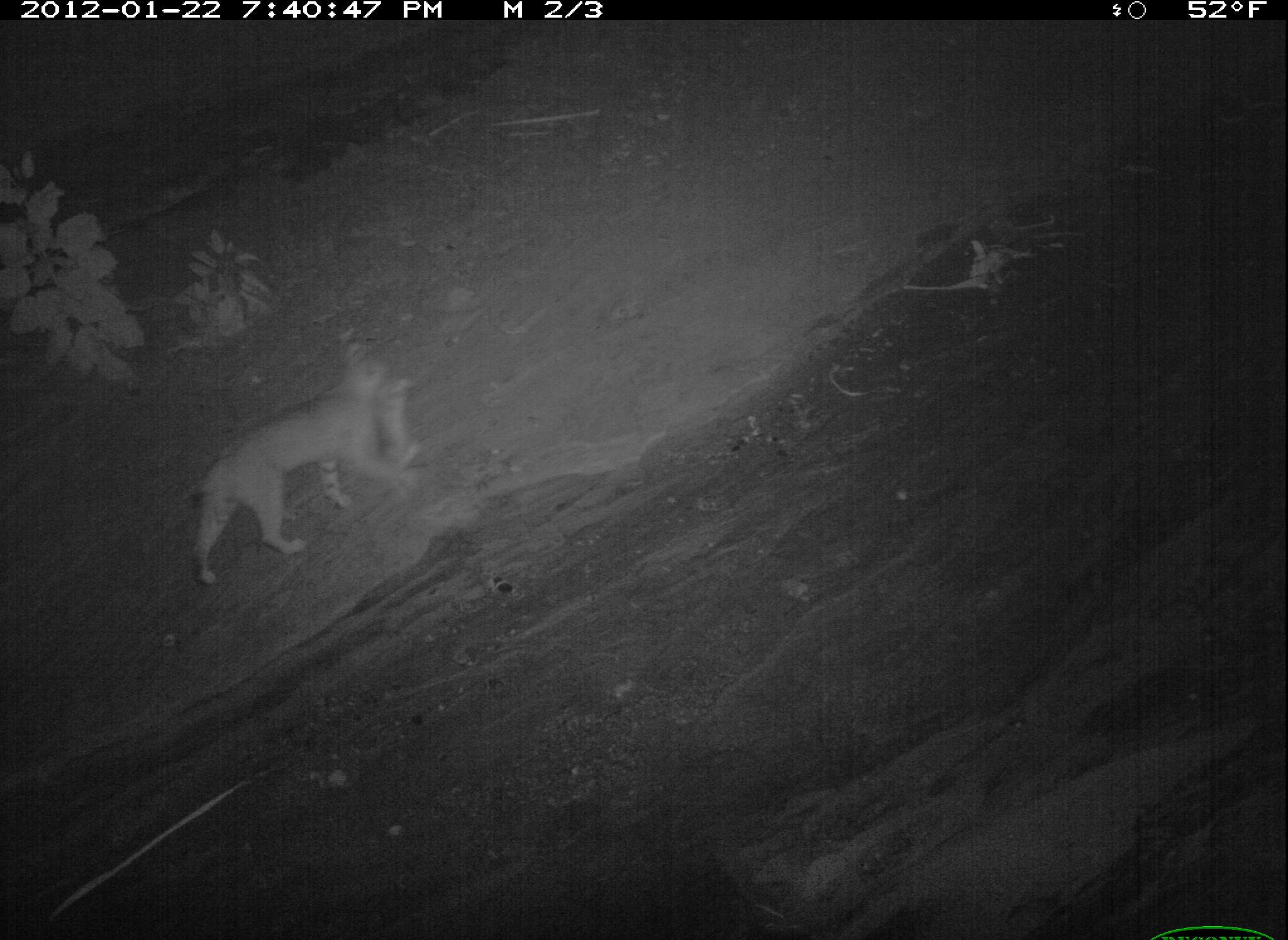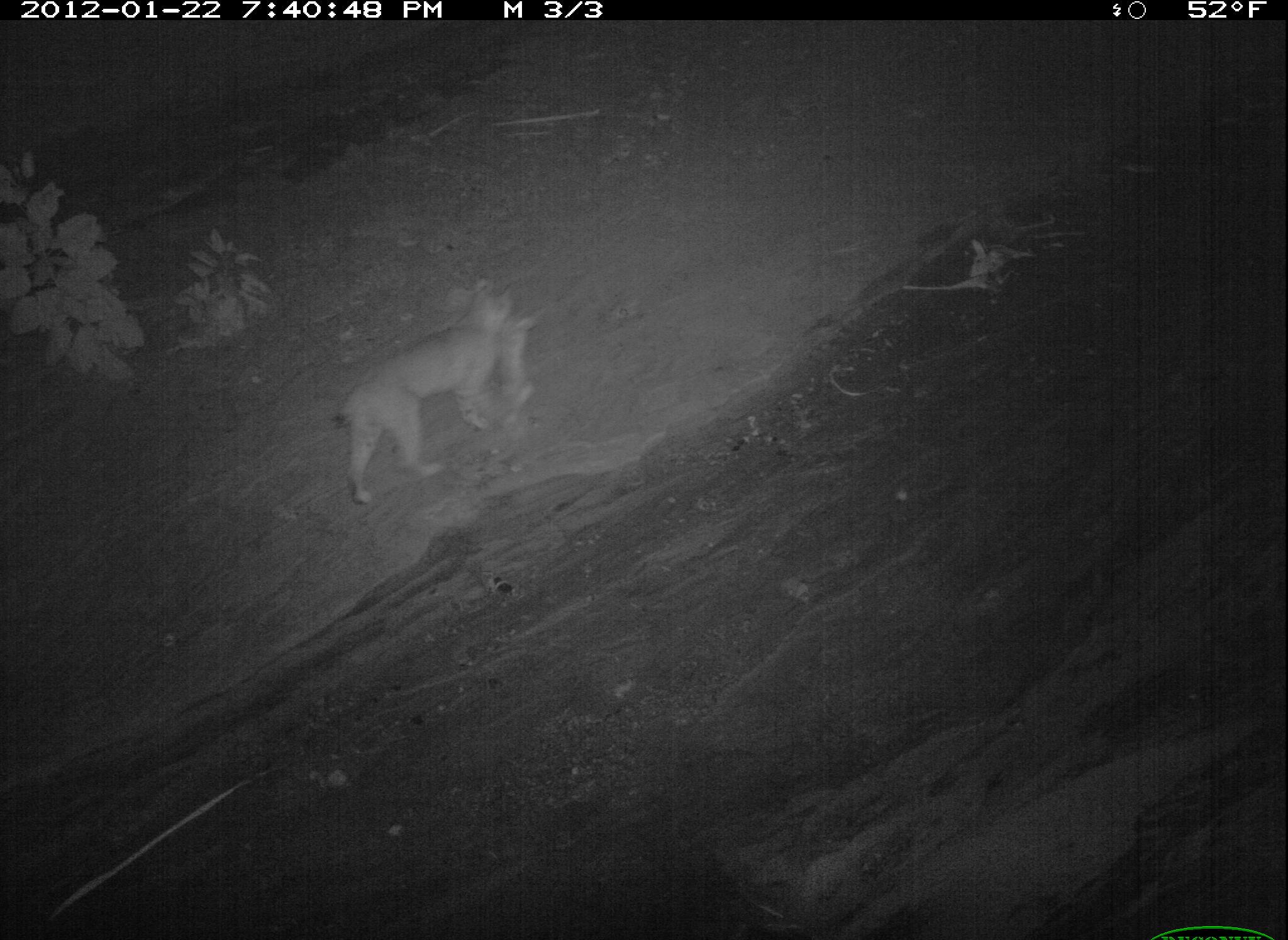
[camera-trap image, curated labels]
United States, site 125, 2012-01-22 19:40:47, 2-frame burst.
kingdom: Animalia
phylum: Chordata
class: Mammalia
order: Carnivora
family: Felidae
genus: Lynx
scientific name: Lynx rufus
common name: bobcat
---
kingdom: Animalia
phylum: Chordata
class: Mammalia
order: Lagomorpha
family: Leporidae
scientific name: Leporidae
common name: rabbits and hares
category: rabbit